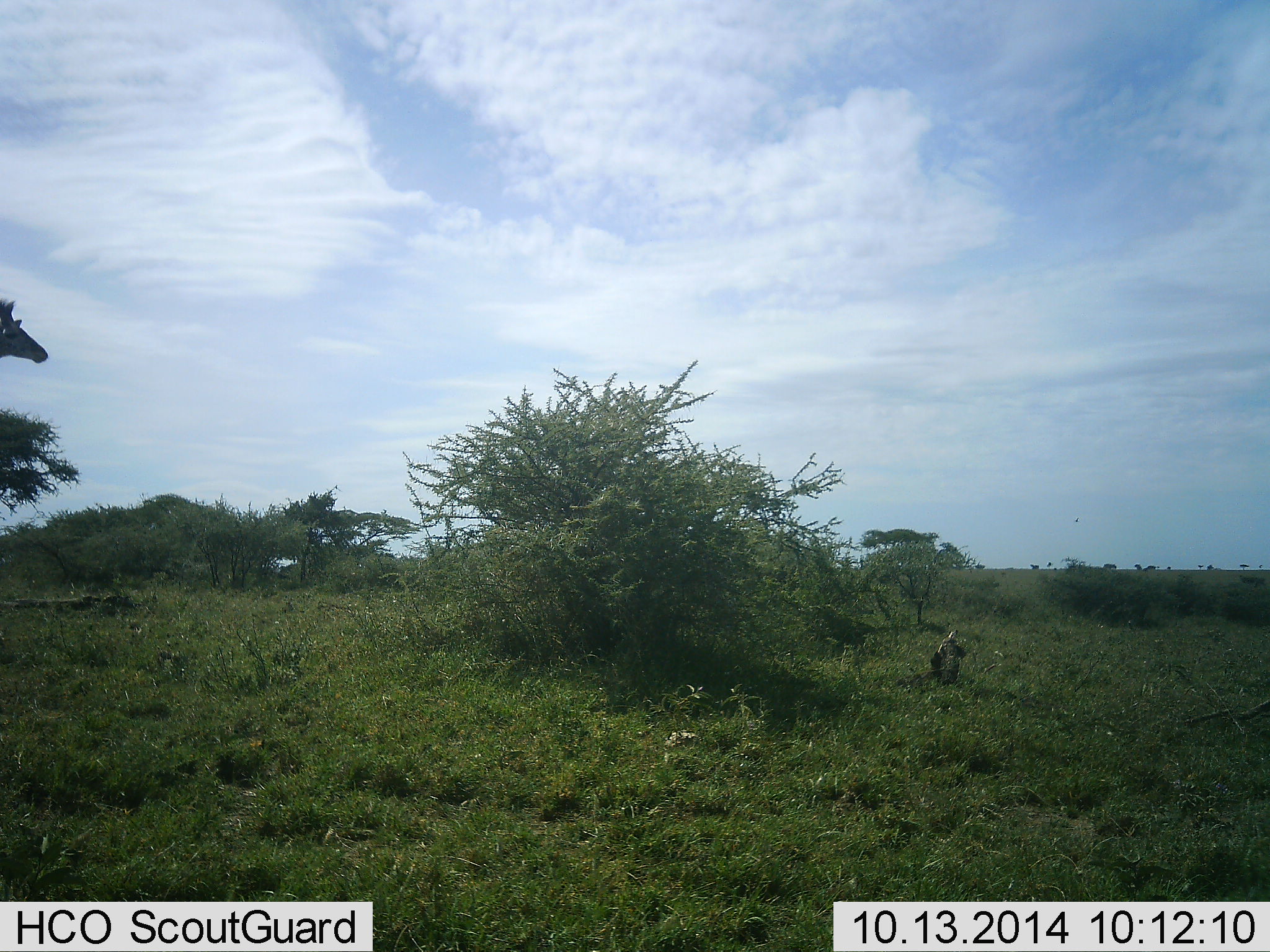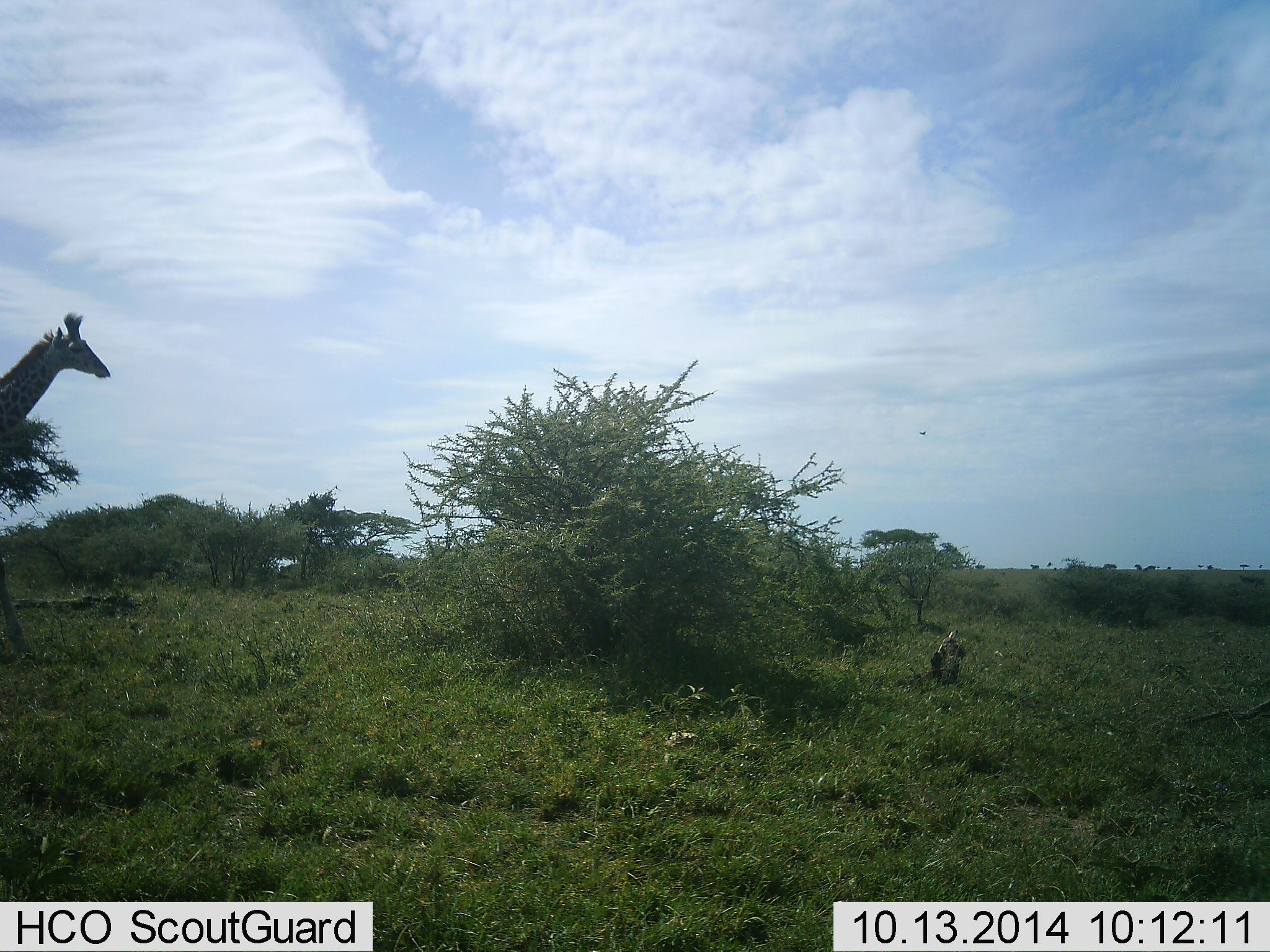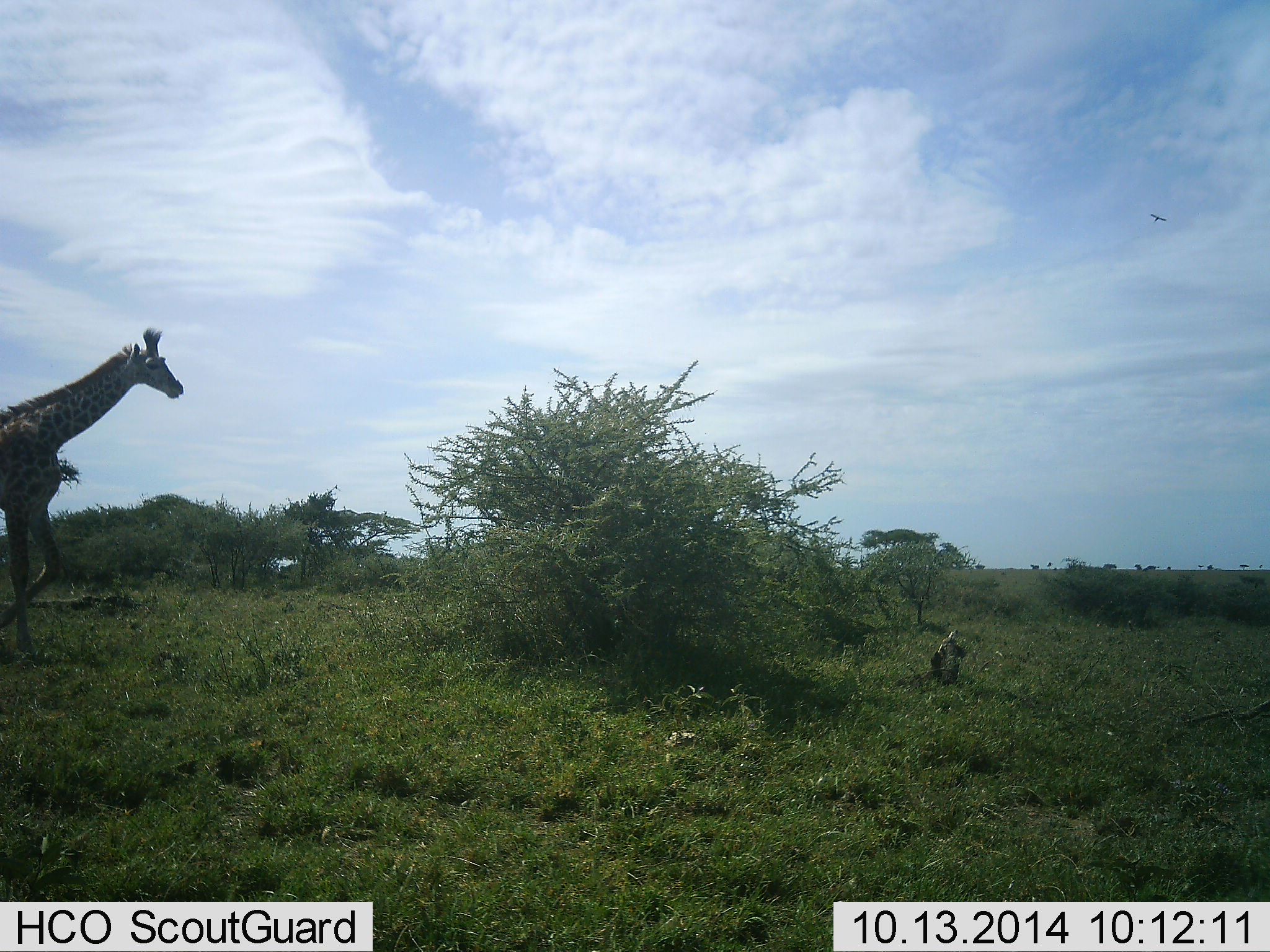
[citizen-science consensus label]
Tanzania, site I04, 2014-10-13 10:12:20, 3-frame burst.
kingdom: Animalia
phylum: Chordata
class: Mammalia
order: Artiodactyla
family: Giraffidae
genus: Giraffa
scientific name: Giraffa camelopardalis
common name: giraffe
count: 1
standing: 8%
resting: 0%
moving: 92%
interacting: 0%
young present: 8%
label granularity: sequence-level